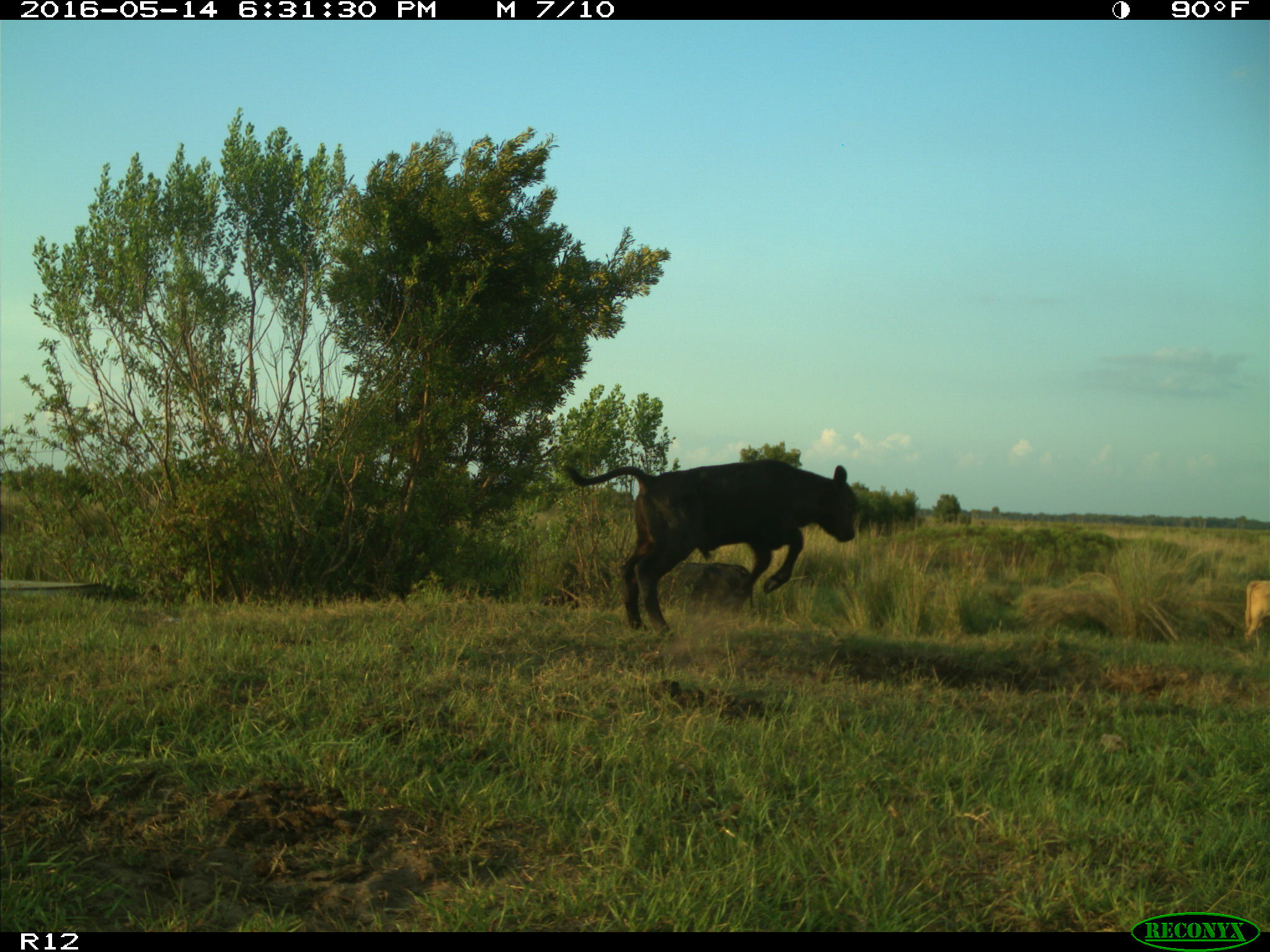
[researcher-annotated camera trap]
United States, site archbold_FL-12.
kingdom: Animalia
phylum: Chordata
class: Mammalia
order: Artiodactyla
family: Bovidae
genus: Bos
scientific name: Bos taurus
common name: domestic cow